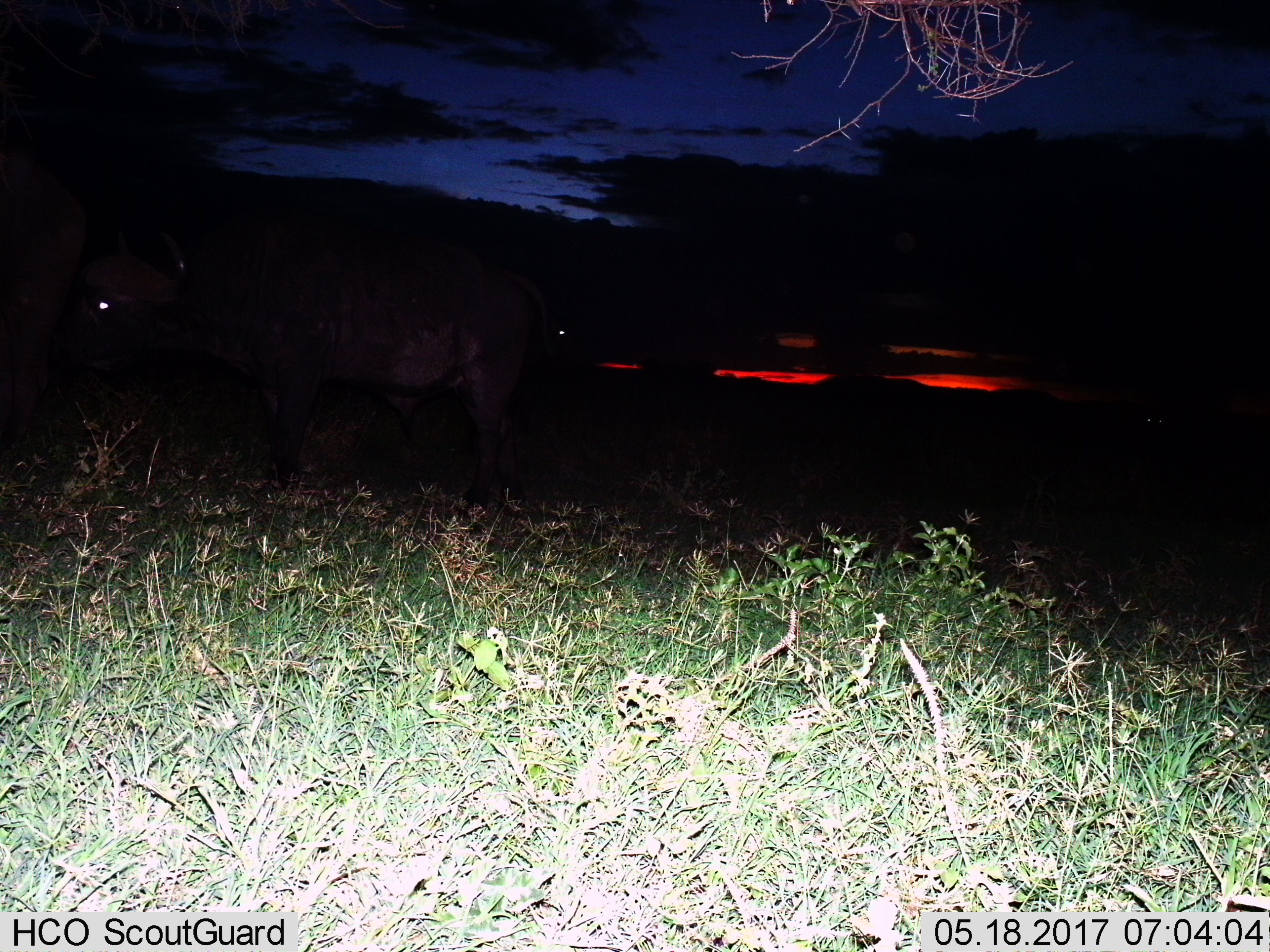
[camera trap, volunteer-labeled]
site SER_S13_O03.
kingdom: Animalia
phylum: Chordata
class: Mammalia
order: Artiodactyla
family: Bovidae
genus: Syncerus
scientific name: Syncerus caffer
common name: african buffalo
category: buffalo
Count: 2.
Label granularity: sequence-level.